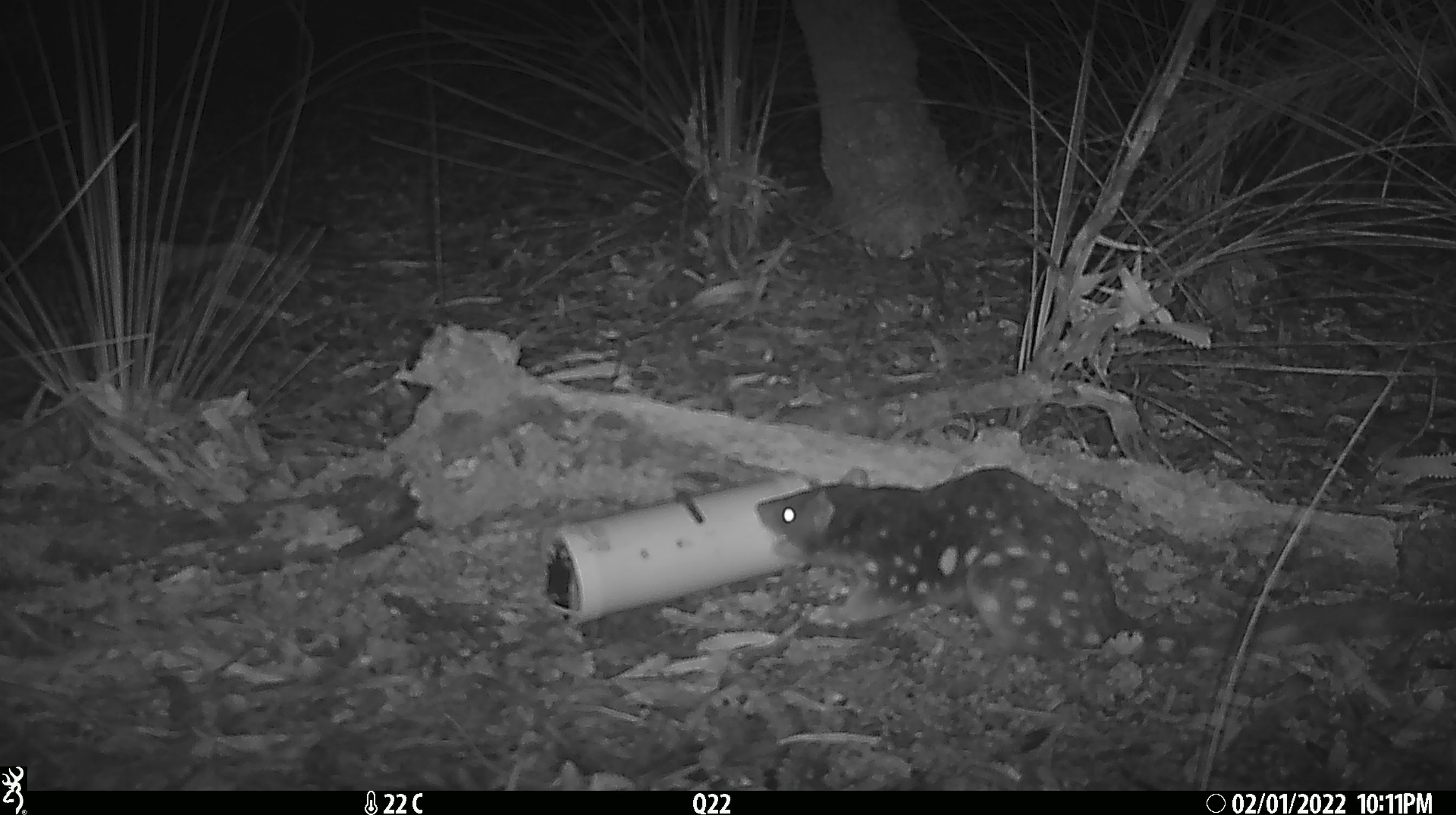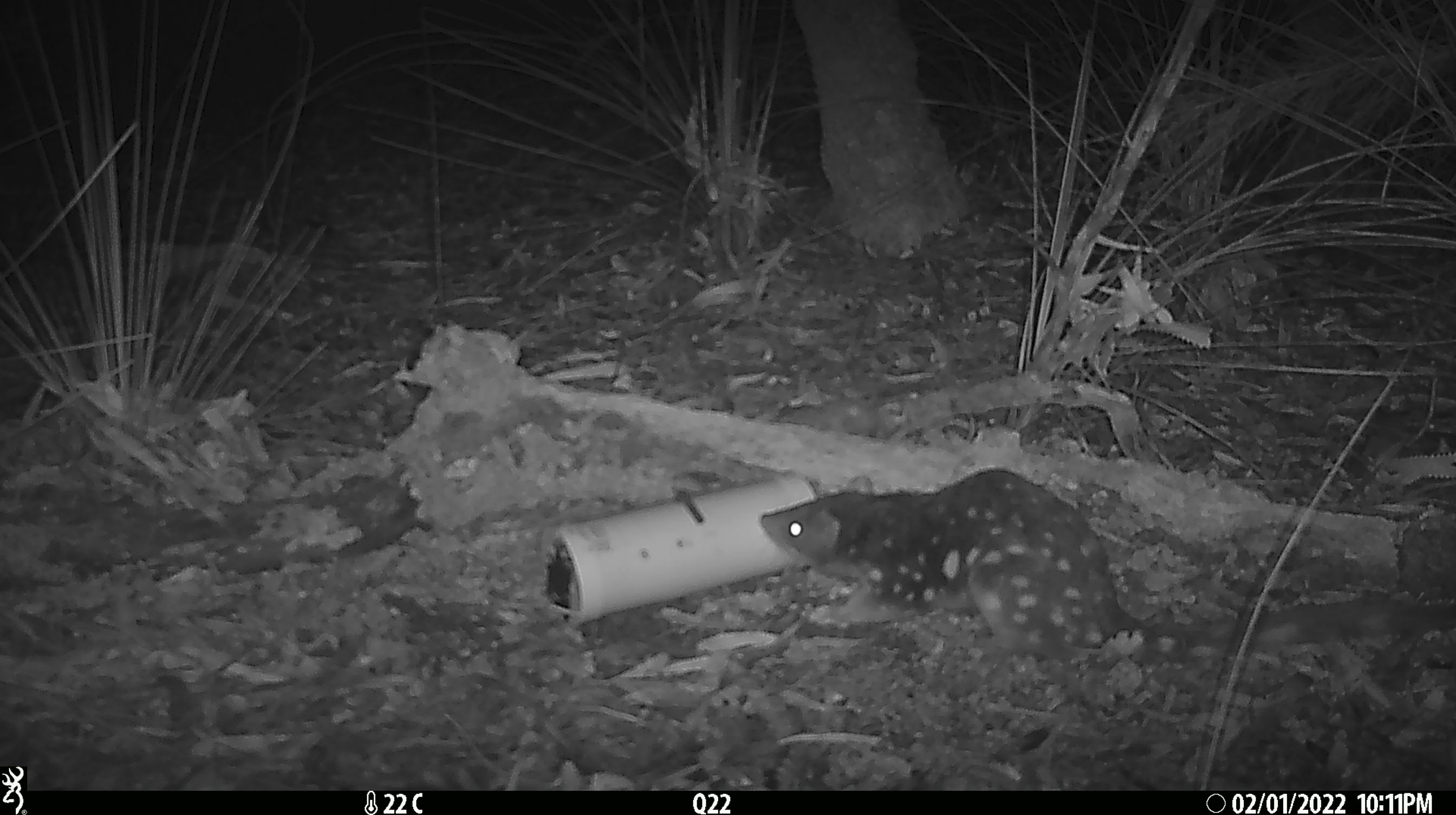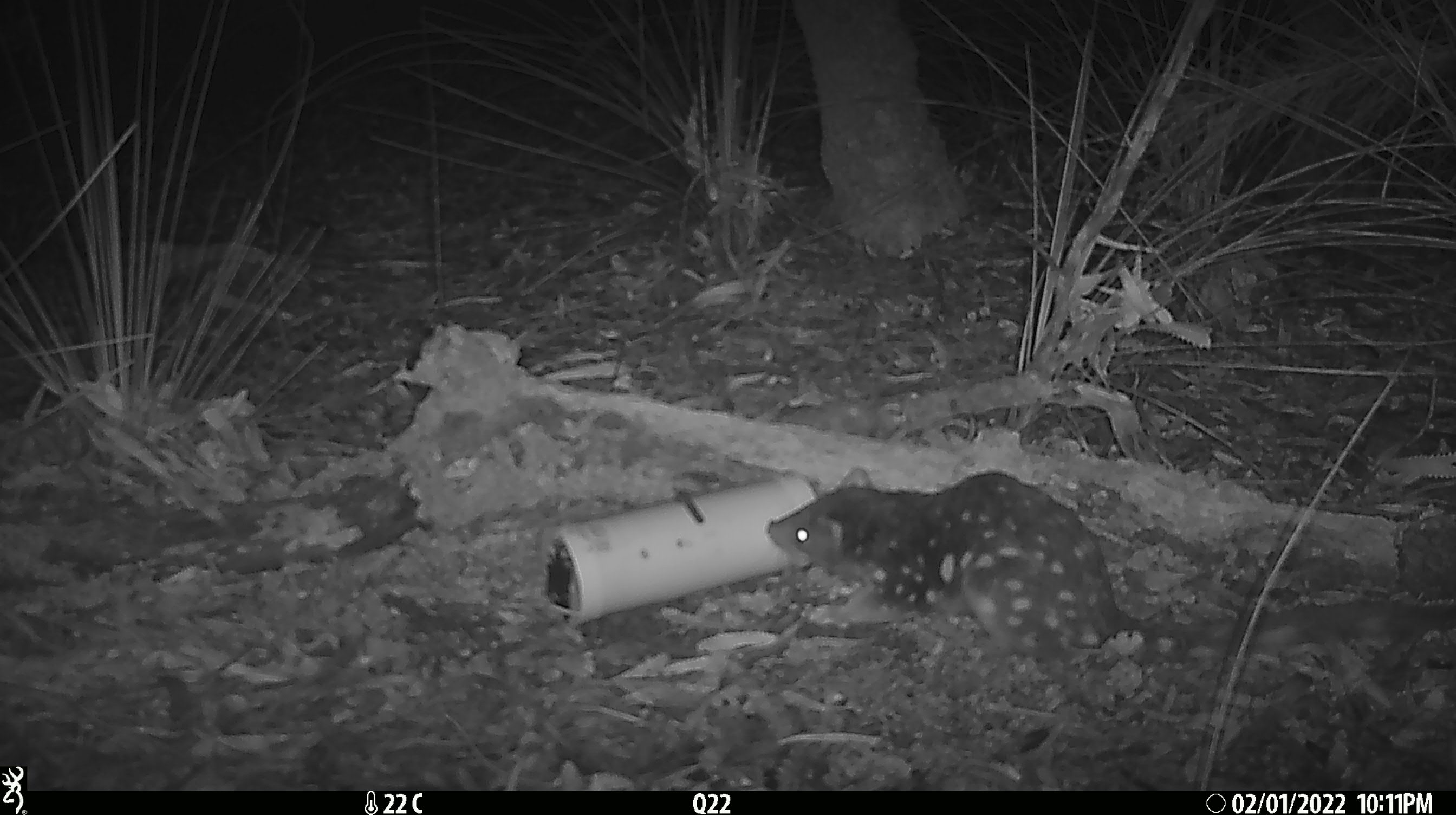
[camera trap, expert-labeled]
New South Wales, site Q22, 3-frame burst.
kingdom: Animalia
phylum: Chordata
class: Mammalia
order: Dasyuromorphia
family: Dasyuridae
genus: Dasyurus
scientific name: Dasyurus maculatus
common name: spotted-tailed quoll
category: quoll